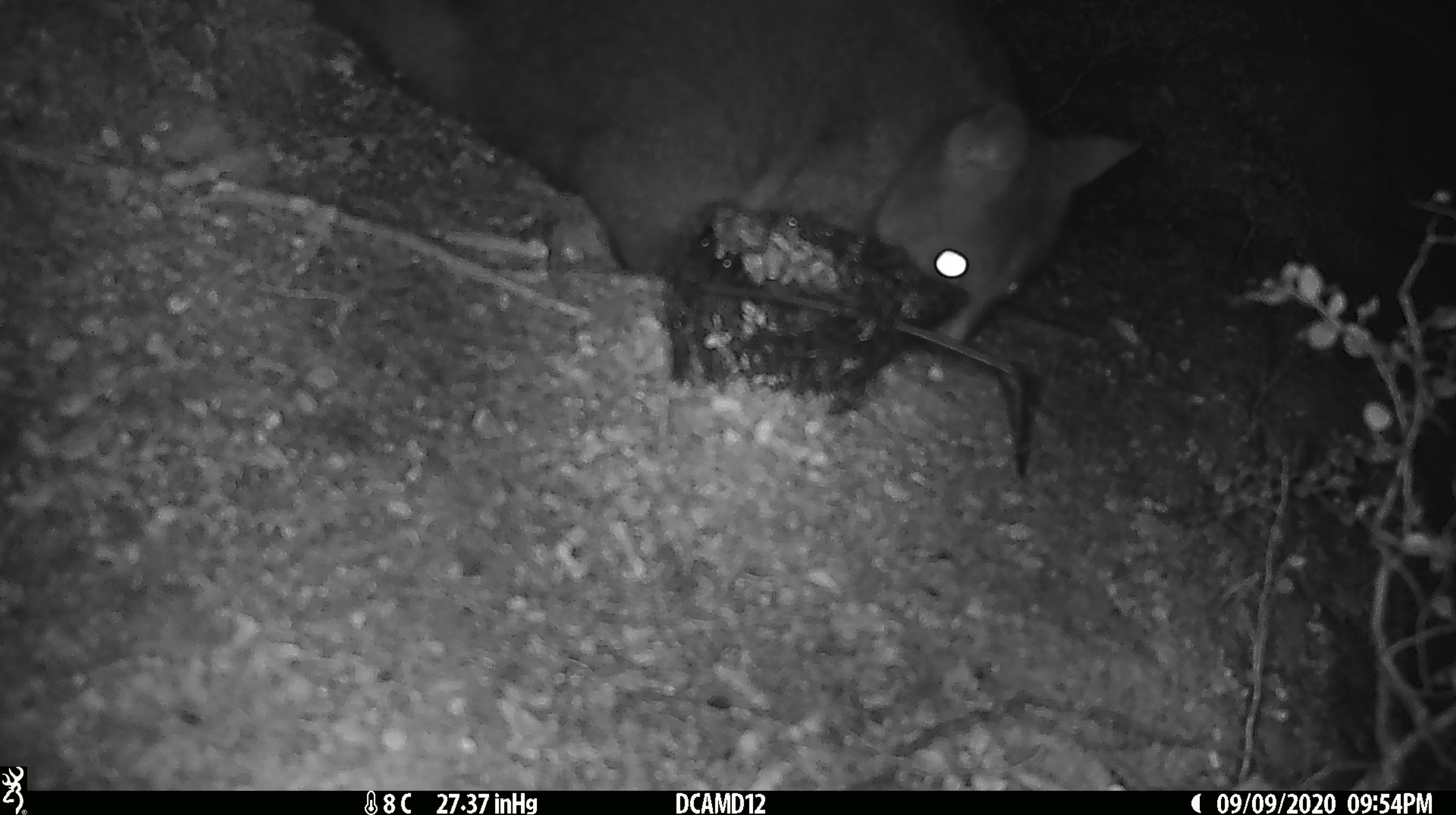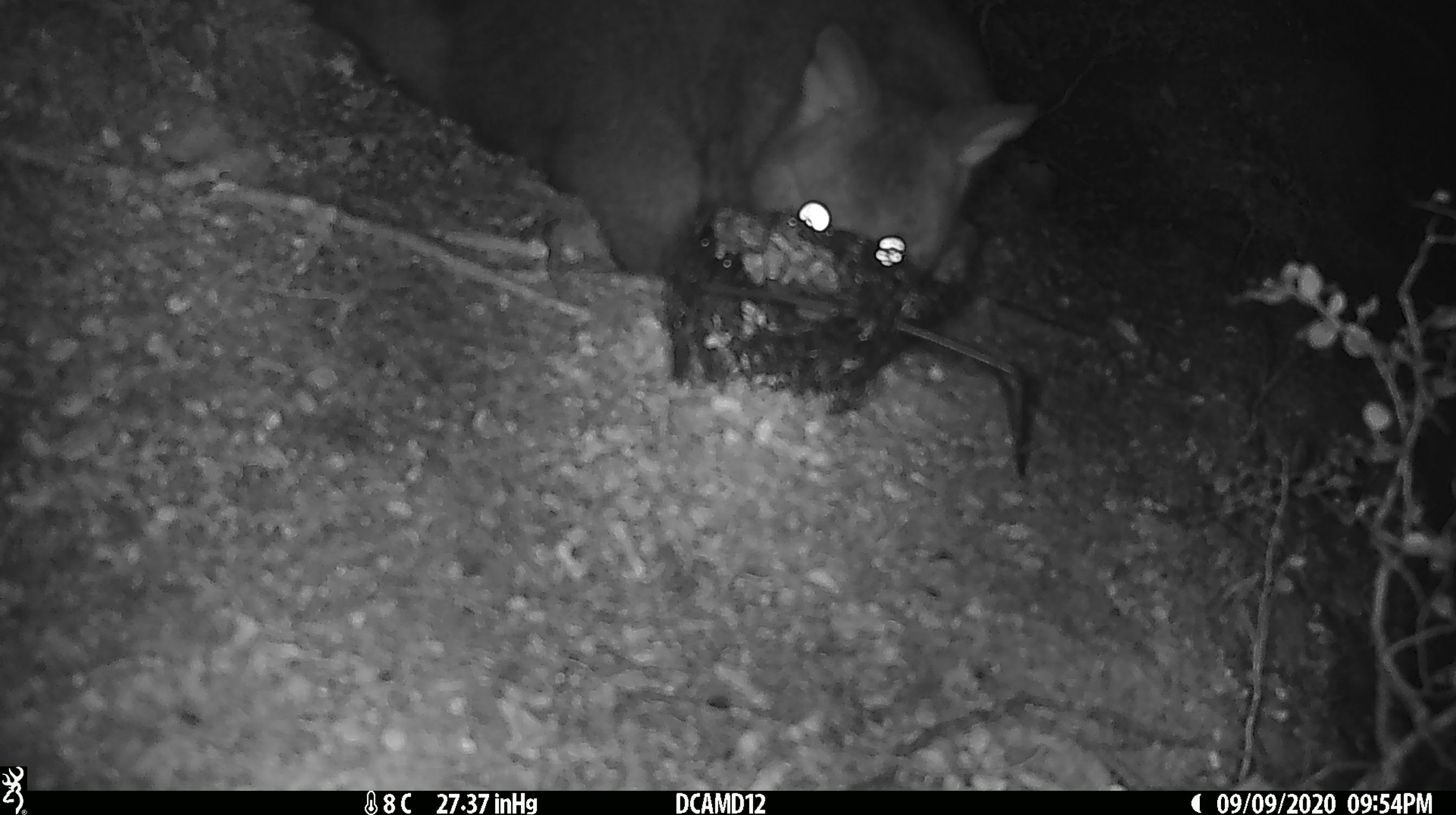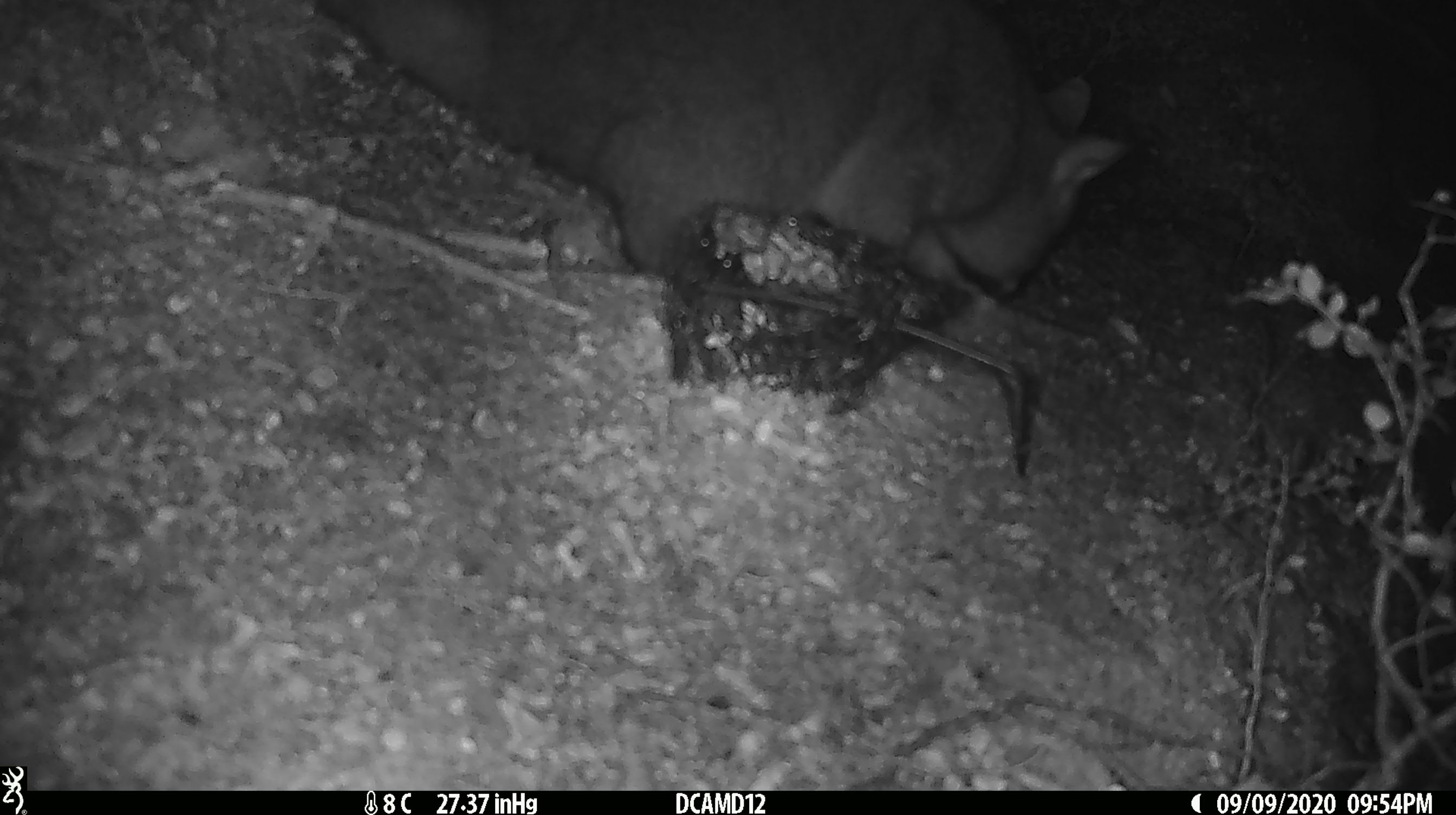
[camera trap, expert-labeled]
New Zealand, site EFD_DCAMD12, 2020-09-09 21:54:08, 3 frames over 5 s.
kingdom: Animalia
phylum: Chordata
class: Mammalia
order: Diprotodontia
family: Phalangeridae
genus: Trichosurus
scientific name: Trichosurus vulpecula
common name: common brushtail possum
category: possum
Possum (common brushtail possum) (Trichosurus vulpecula).